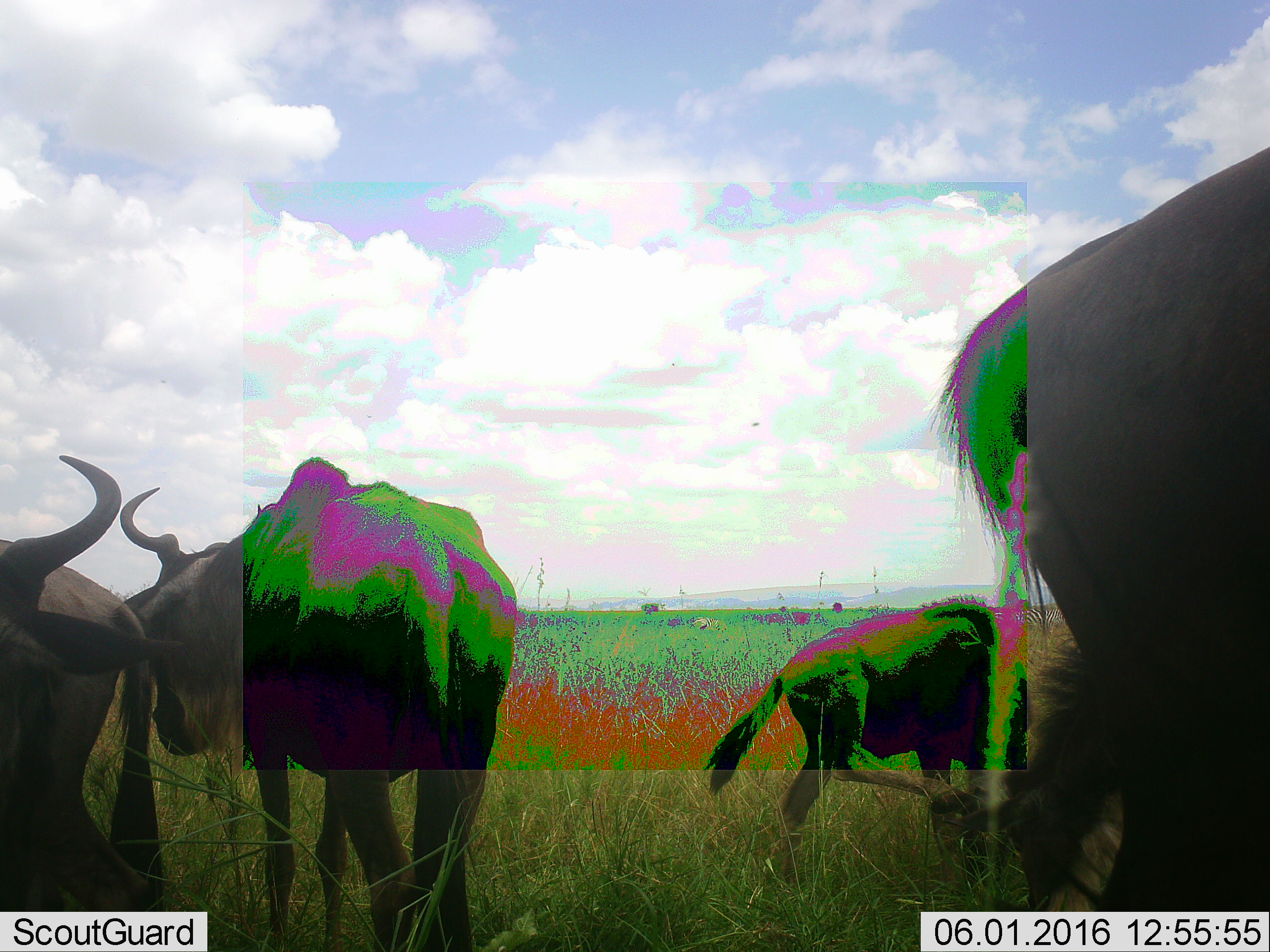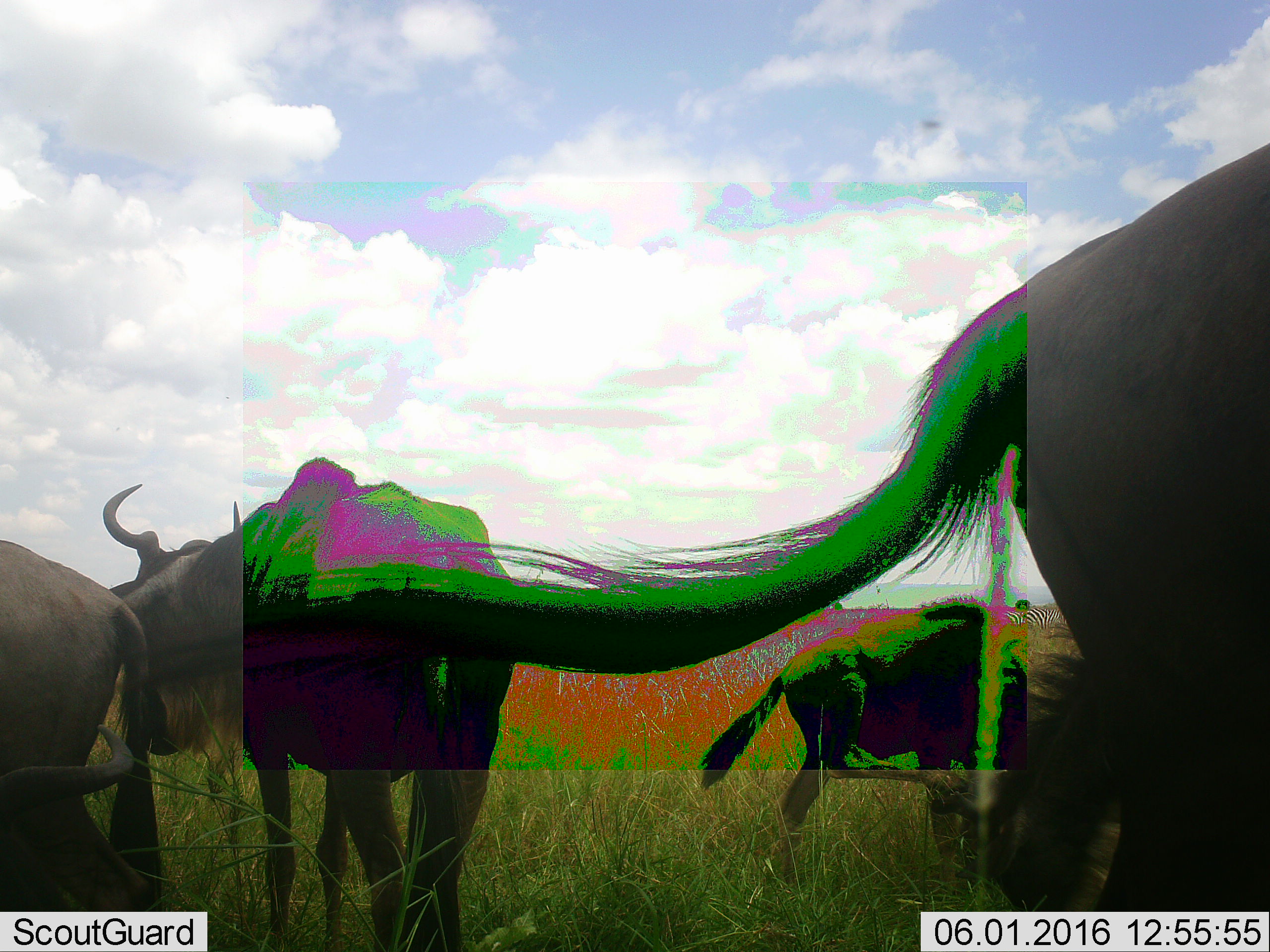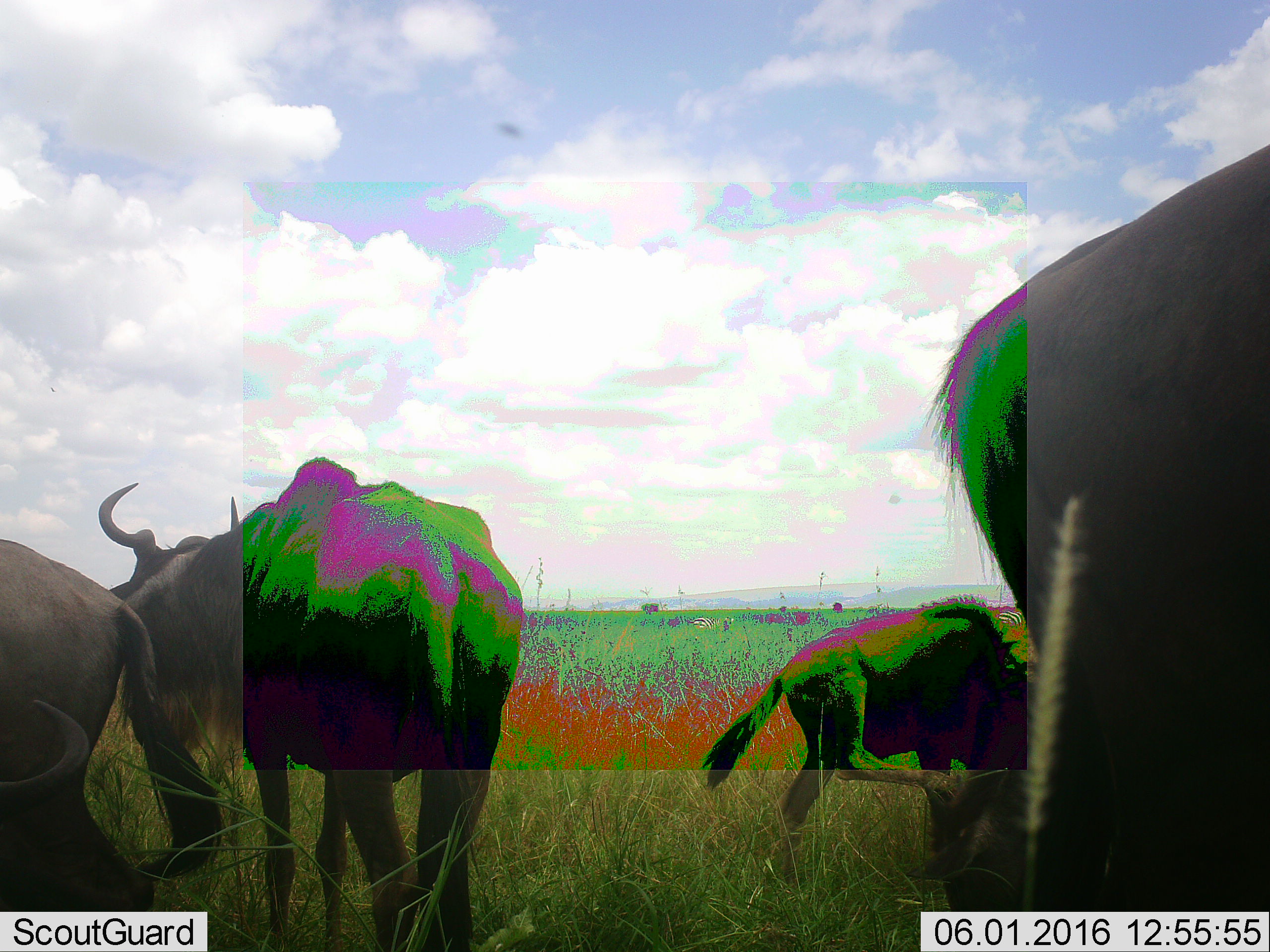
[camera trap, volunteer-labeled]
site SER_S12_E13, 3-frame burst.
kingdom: Animalia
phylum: Chordata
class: Mammalia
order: Artiodactyla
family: Bovidae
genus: Connochaetes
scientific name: Connochaetes taurinus taurinus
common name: blue wildebeest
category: wildebeestblue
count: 5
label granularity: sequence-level